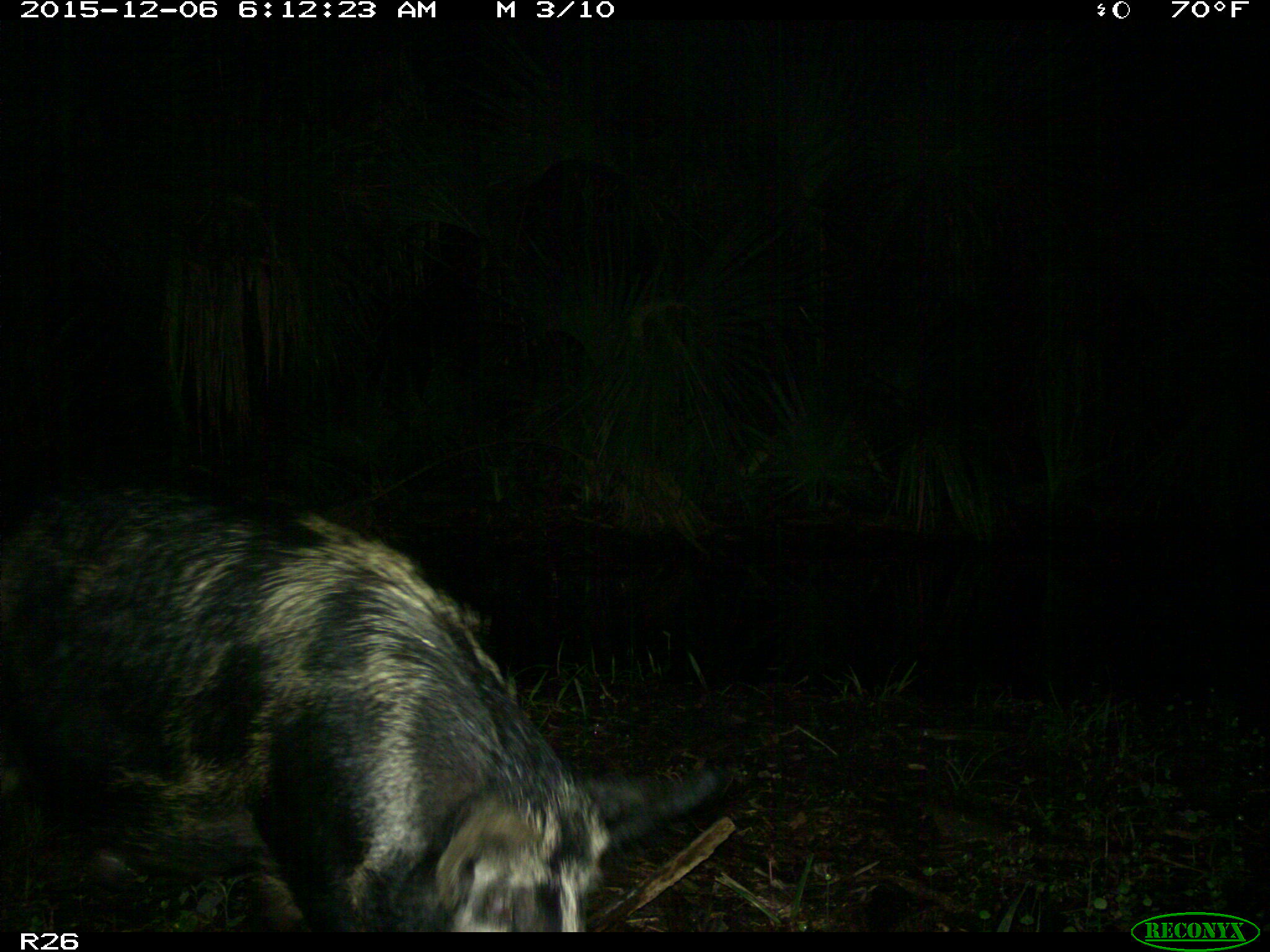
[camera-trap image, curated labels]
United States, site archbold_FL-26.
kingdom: Animalia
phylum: Chordata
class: Mammalia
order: Artiodactyla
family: Suidae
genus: Sus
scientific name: Sus scrofa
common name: wild boar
Sus scrofa (wild boar).